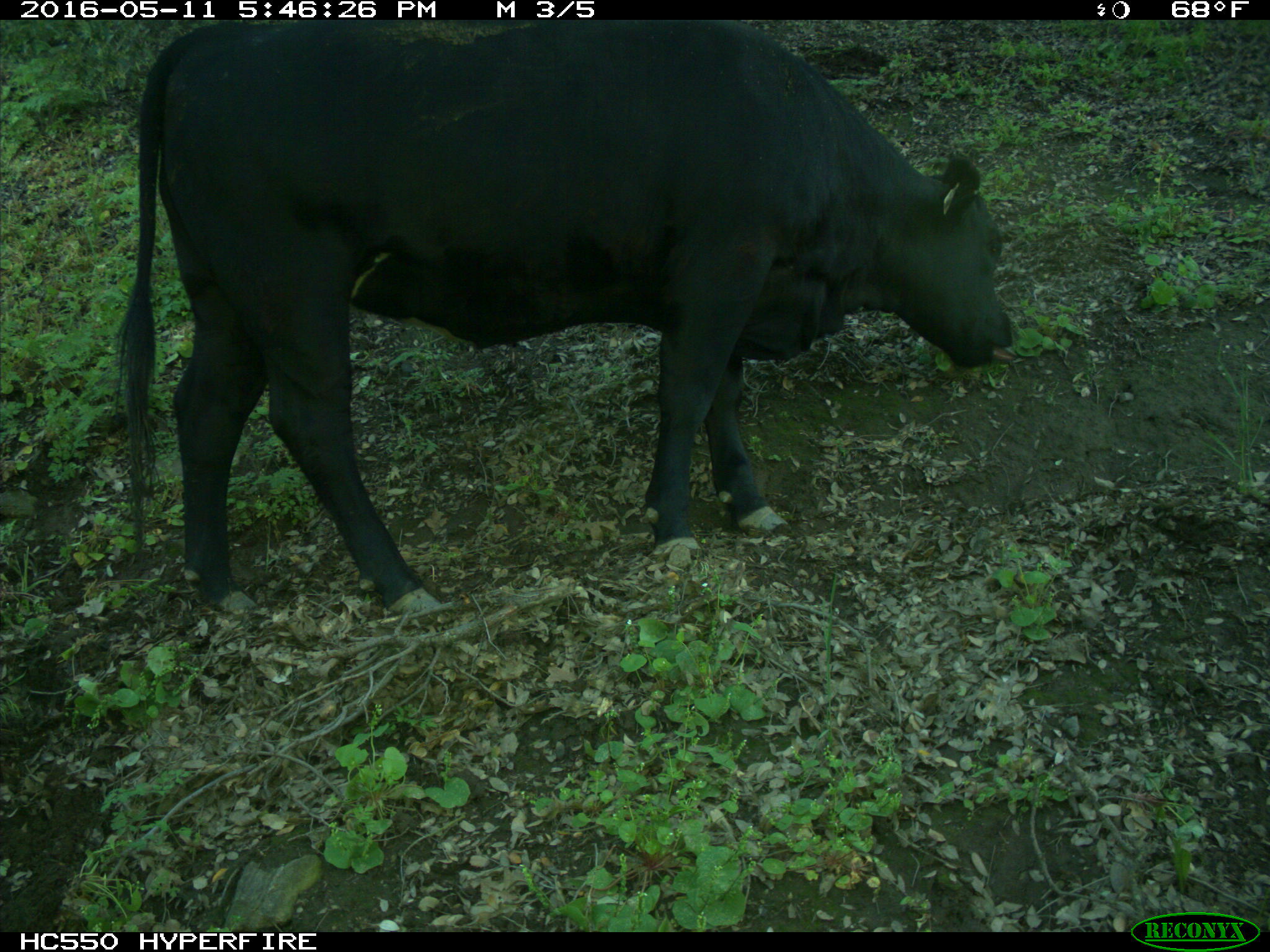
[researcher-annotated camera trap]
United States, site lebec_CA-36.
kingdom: Animalia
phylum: Chordata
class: Mammalia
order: Artiodactyla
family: Bovidae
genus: Bos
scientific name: Bos taurus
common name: domestic cow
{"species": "Bos taurus (domestic cow)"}